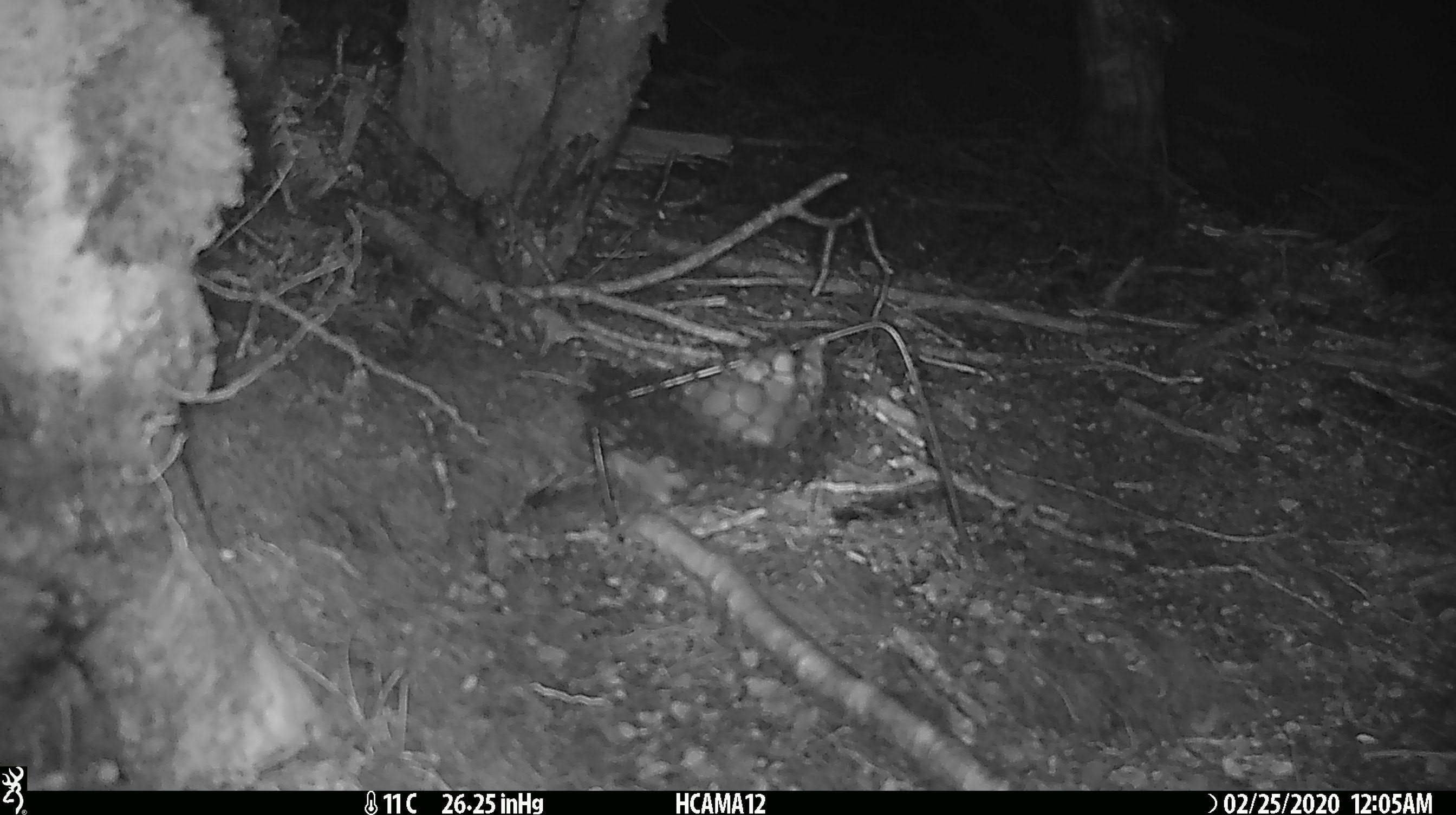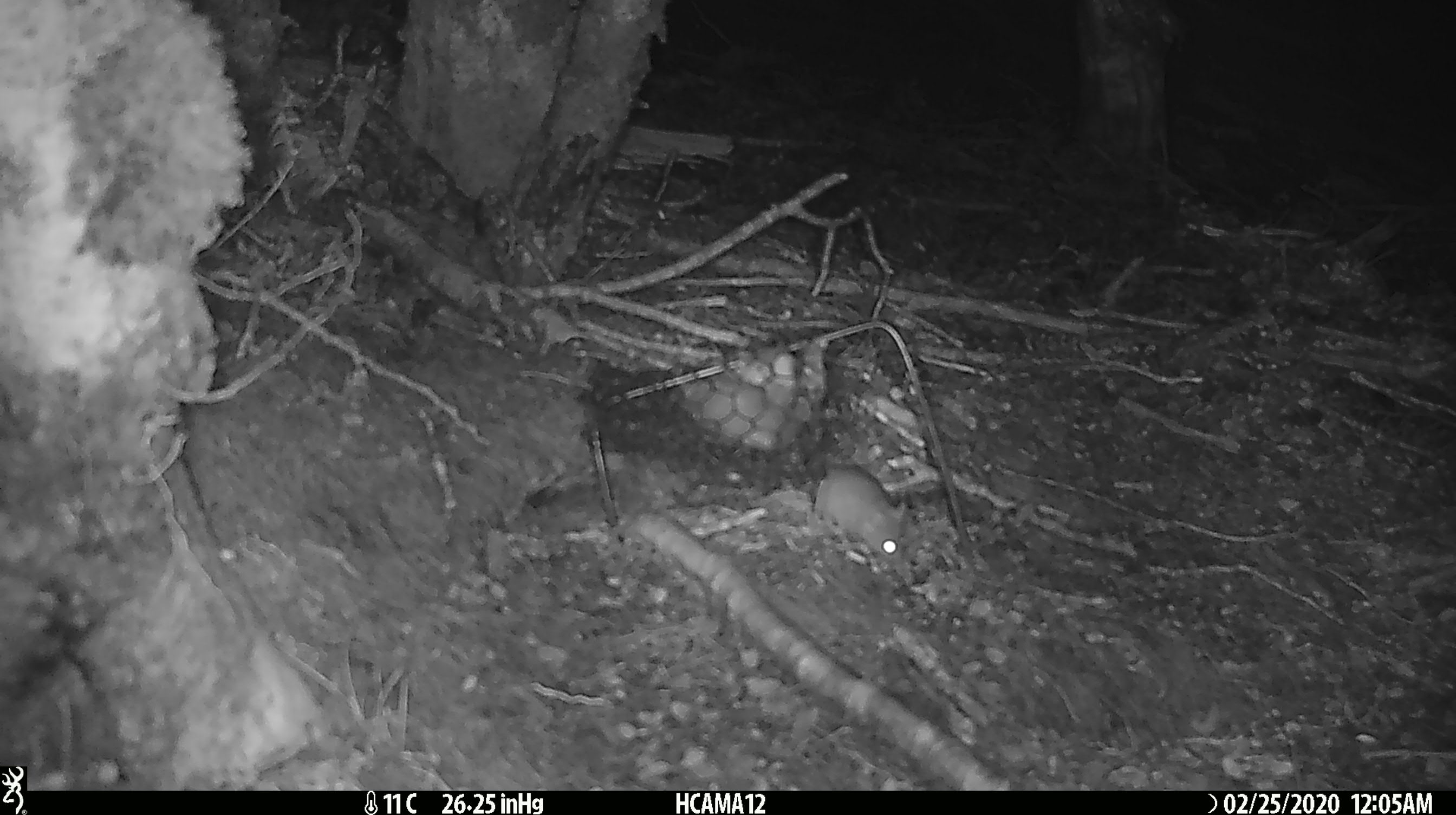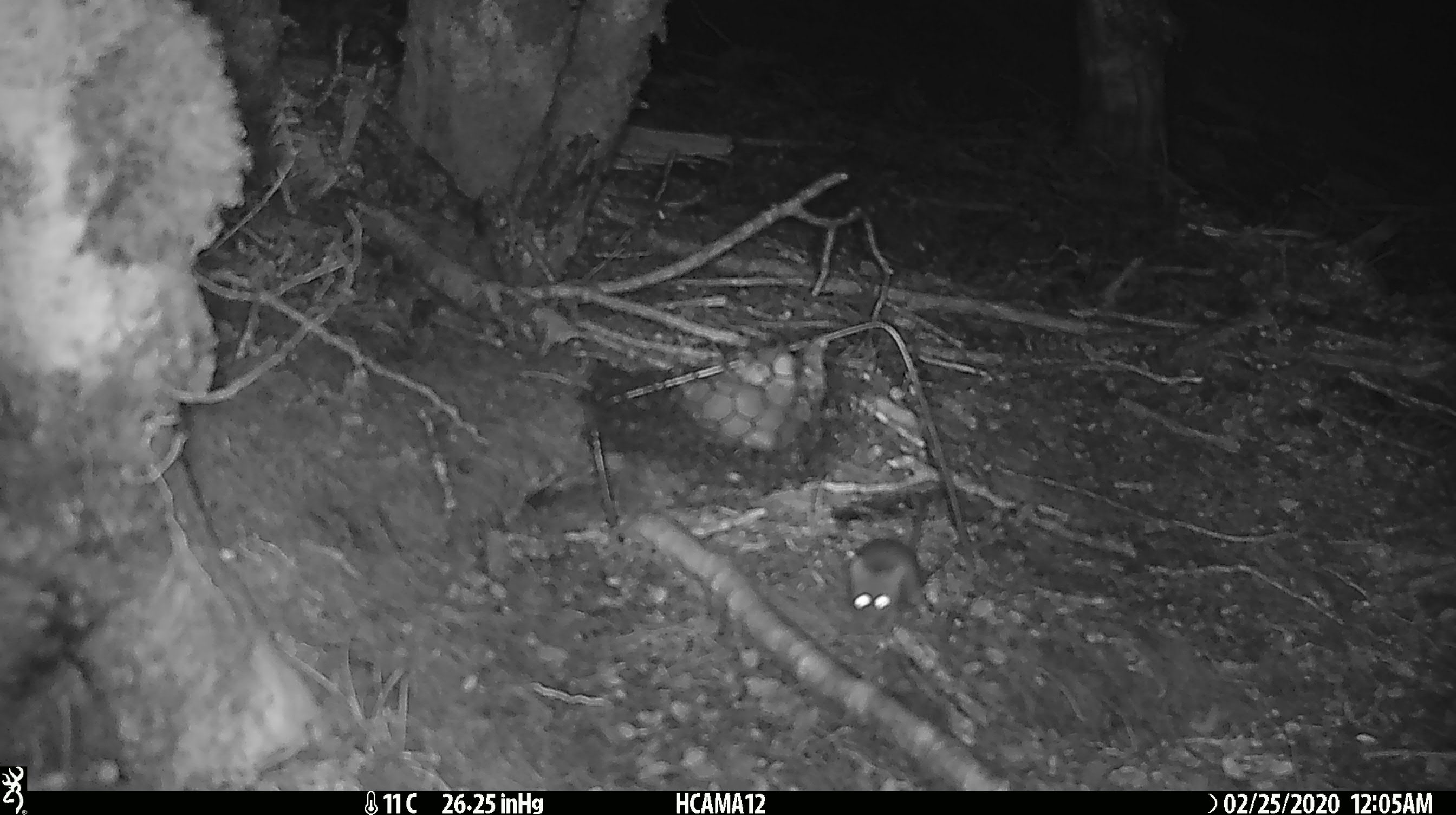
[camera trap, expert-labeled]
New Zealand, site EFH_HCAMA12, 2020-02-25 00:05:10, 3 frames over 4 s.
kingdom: Animalia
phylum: Chordata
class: Mammalia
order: Rodentia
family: Muridae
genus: Mus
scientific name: Mus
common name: mouse